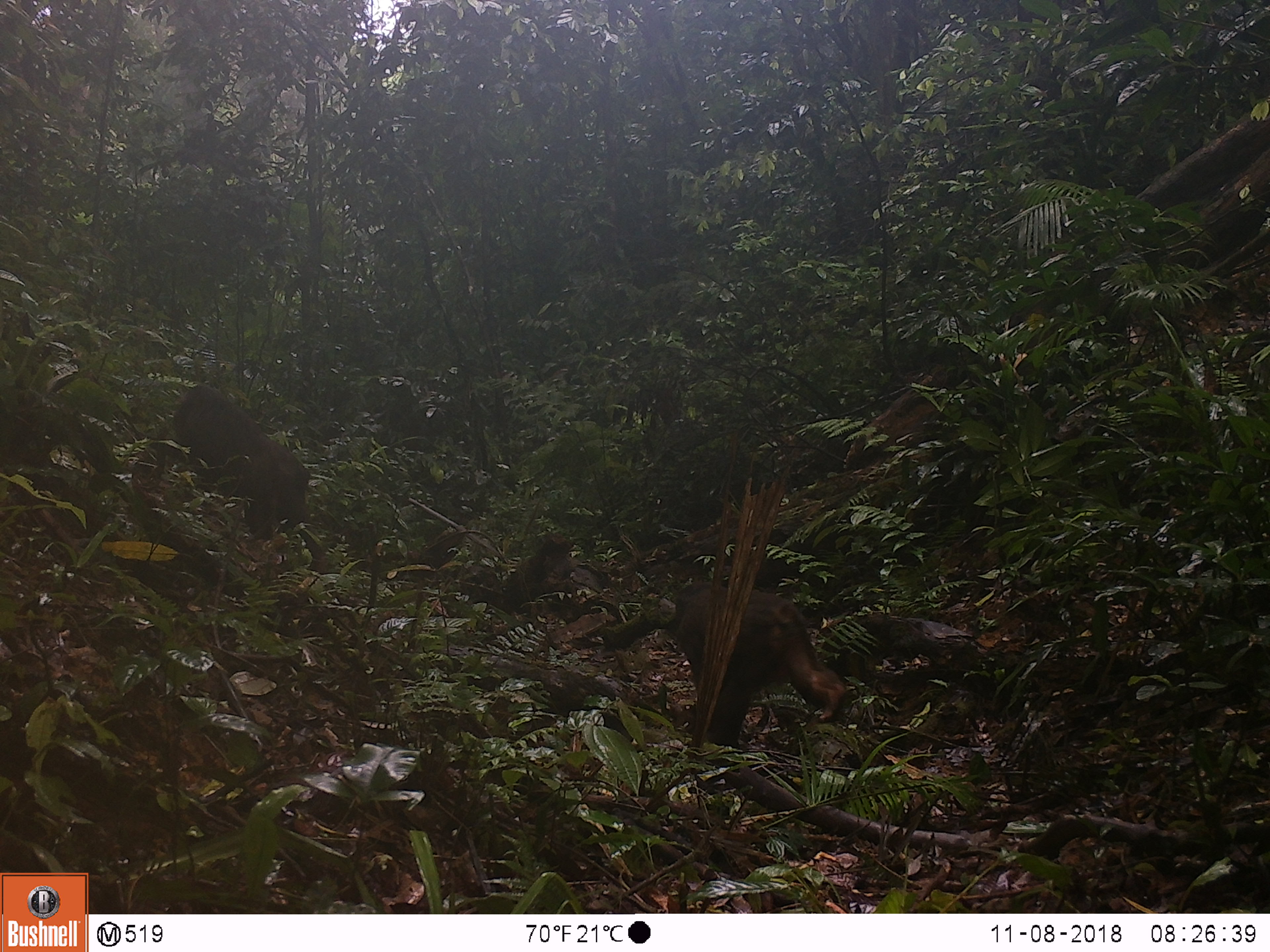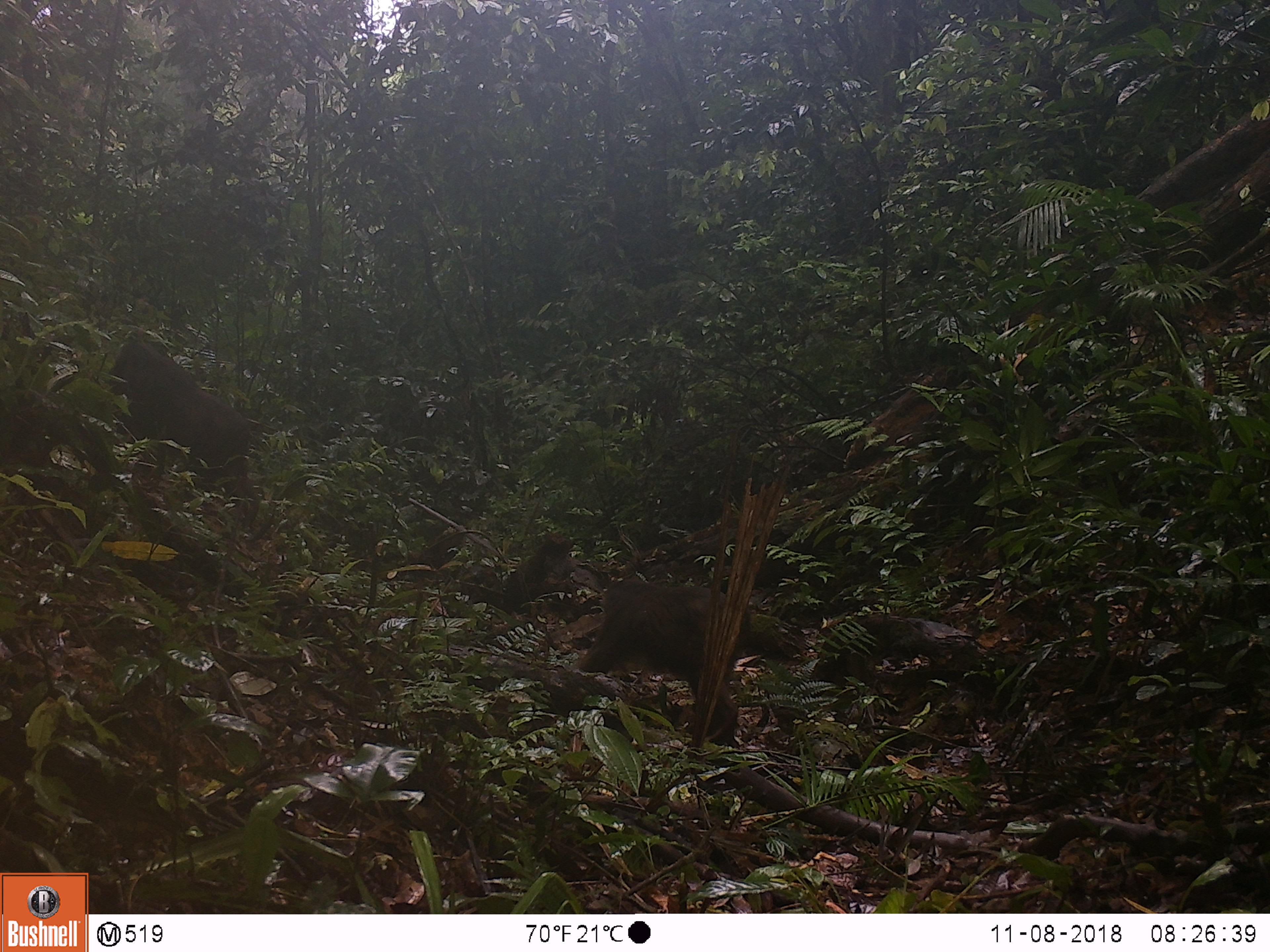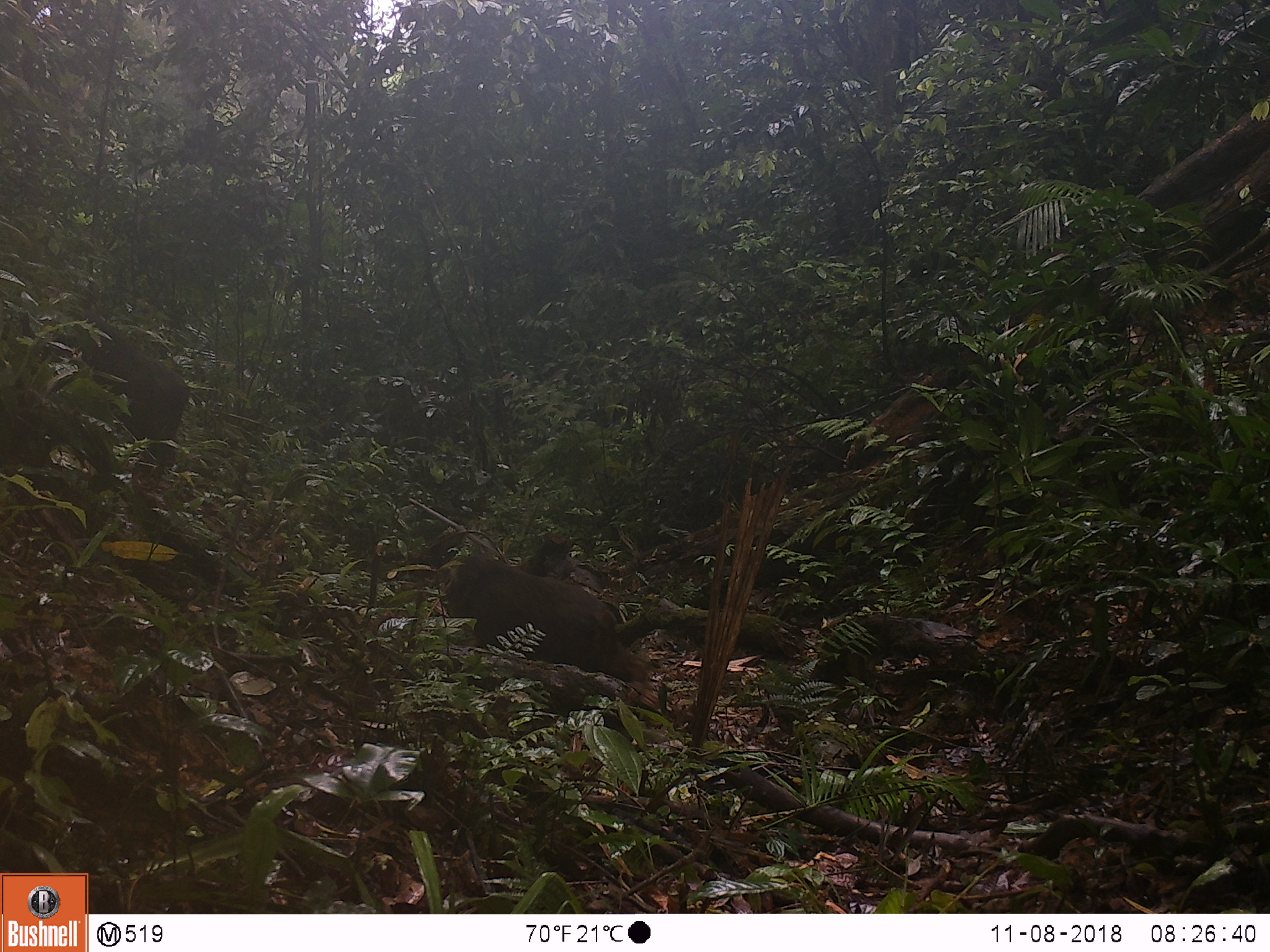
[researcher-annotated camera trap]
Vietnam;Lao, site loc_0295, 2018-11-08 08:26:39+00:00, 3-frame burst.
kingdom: Animalia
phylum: Chordata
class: Mammalia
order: Primates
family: Cercopithecidae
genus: Macaca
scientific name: Macaca arctoides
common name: stump-tailed macaque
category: stump tailed macaque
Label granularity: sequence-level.